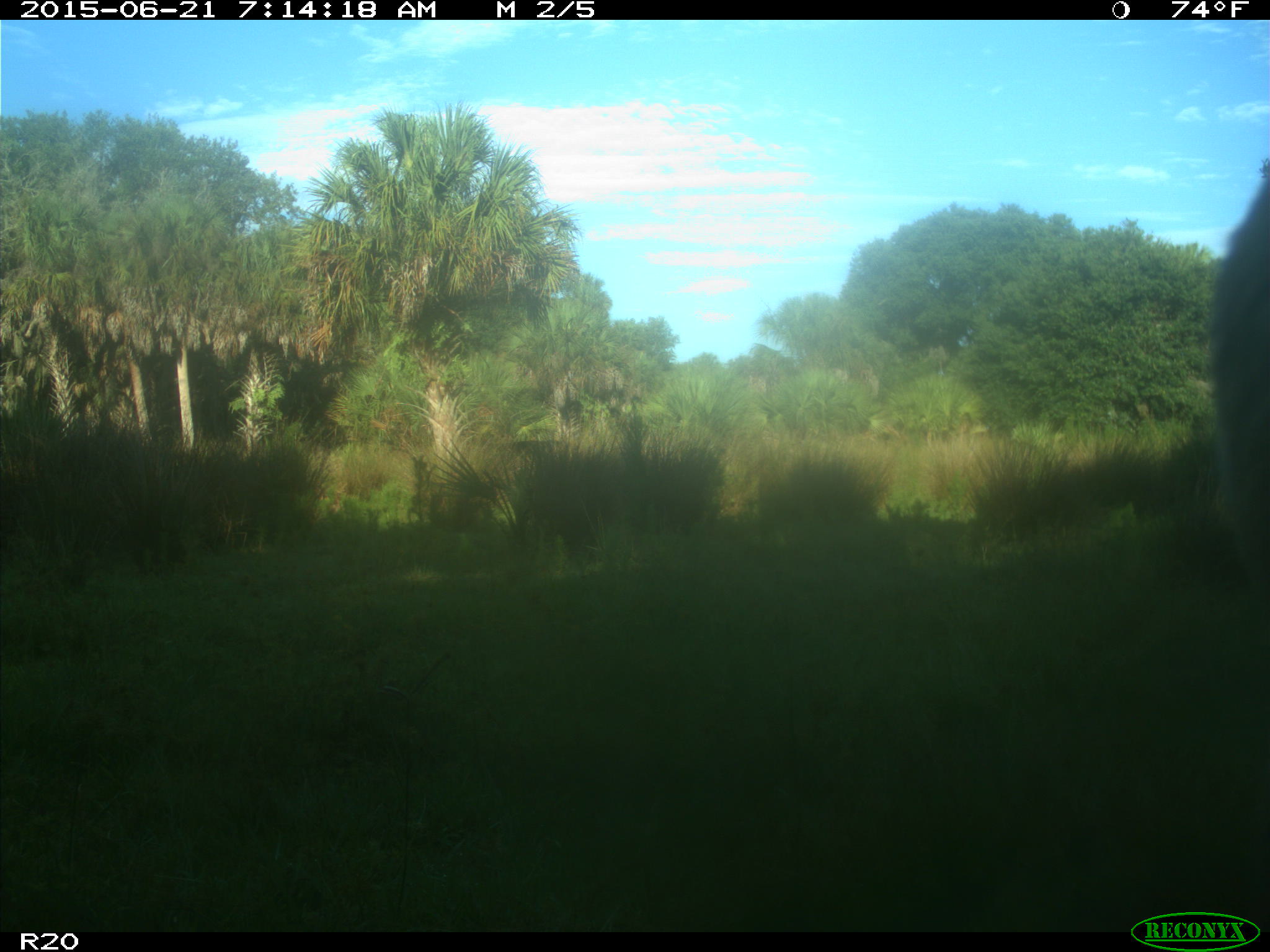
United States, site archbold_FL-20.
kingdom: Animalia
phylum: Chordata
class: Mammalia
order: Artiodactyla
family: Bovidae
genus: Bos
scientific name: Bos taurus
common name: domestic cow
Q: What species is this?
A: Bos taurus (domestic cow).